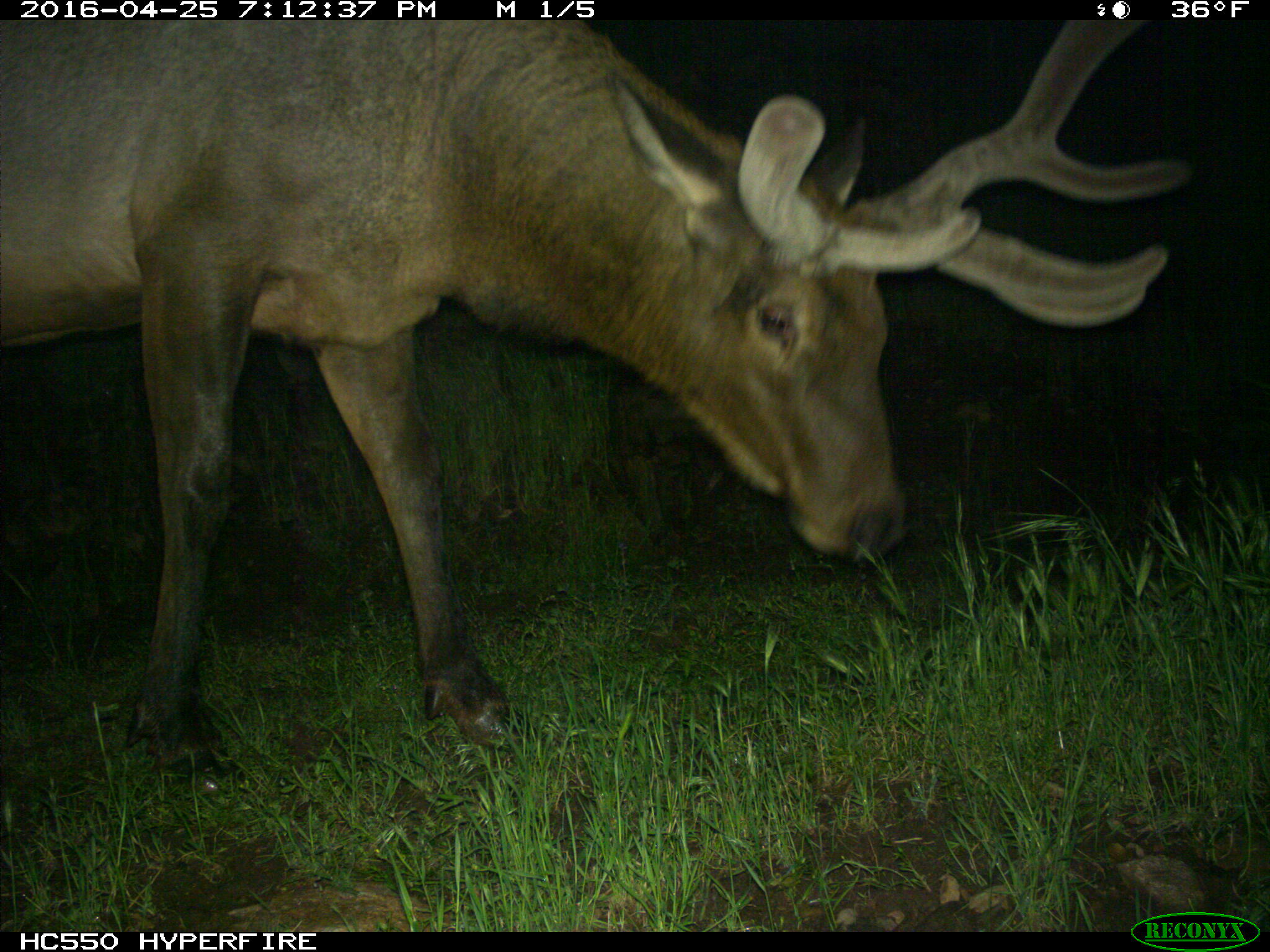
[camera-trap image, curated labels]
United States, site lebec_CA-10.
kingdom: Animalia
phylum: Chordata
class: Mammalia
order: Artiodactyla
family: Cervidae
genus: Cervus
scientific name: Cervus canadensis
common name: elk